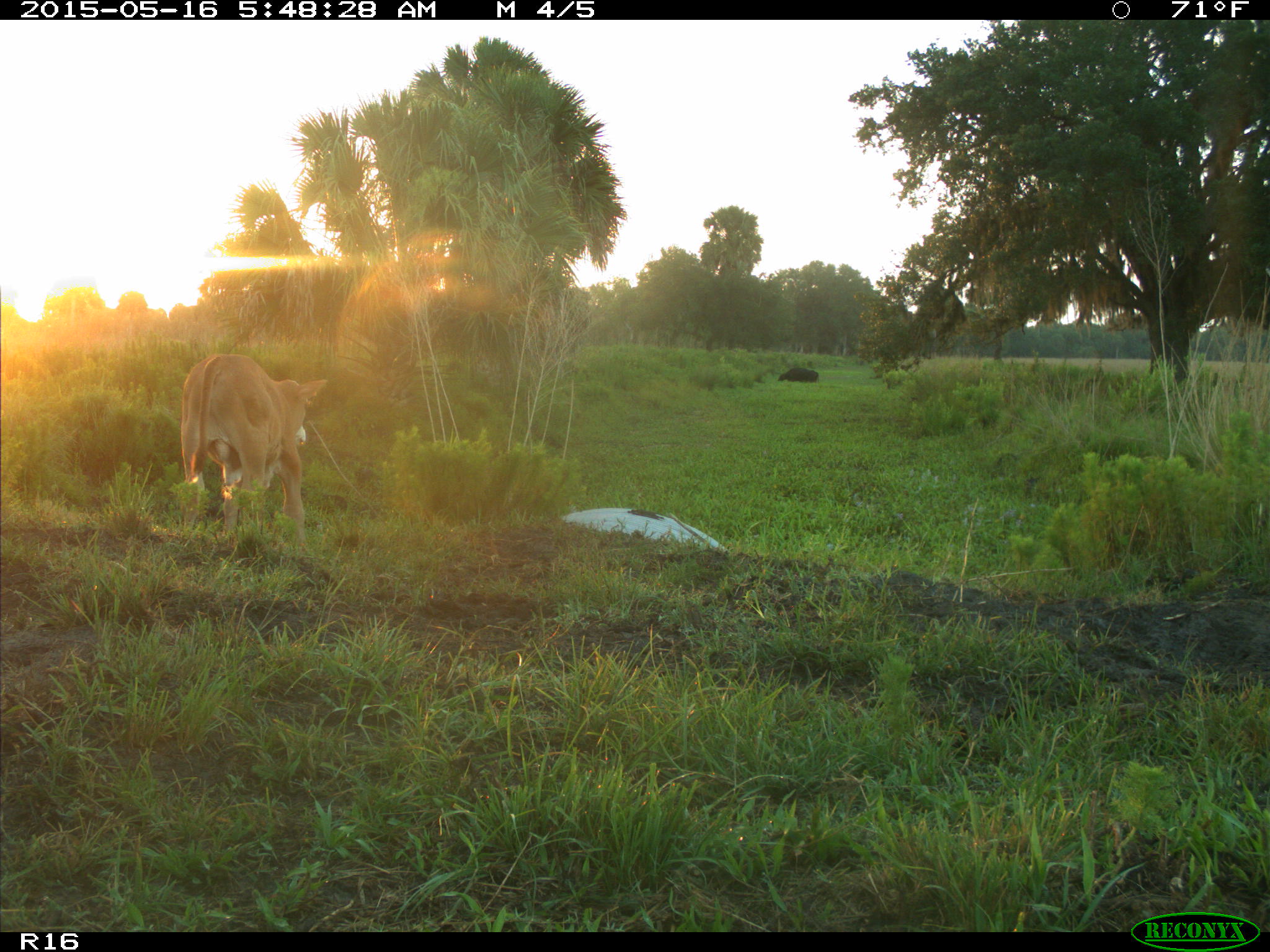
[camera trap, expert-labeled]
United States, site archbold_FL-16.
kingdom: Animalia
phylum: Chordata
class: Mammalia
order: Artiodactyla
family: Bovidae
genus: Bos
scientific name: Bos taurus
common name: domestic cow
Bos taurus (domestic cow).